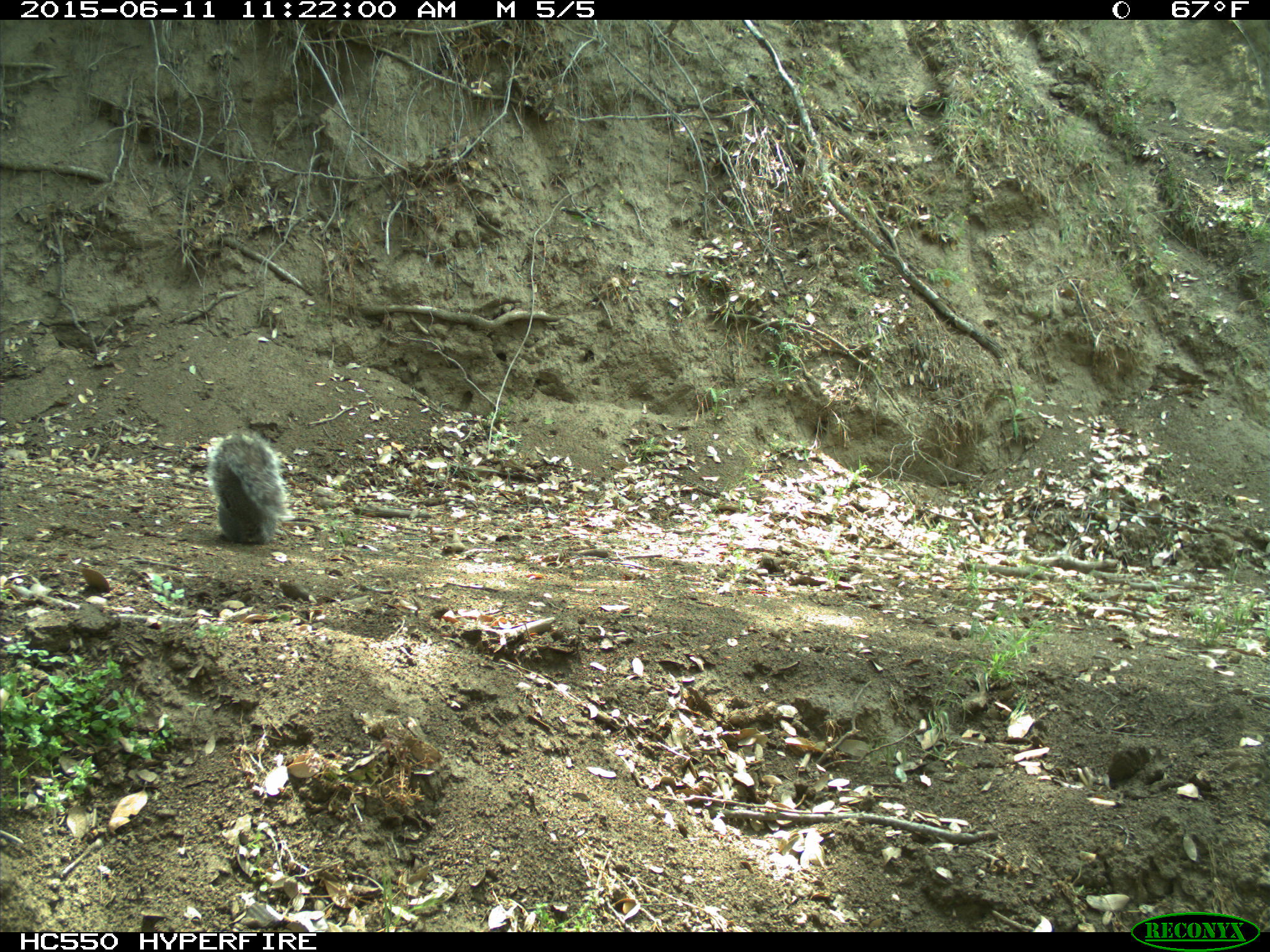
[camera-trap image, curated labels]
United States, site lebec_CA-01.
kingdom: Animalia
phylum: Chordata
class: Mammalia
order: Rodentia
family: Sciuridae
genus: Sciurus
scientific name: Sciurus carolinensis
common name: eastern gray squirrel